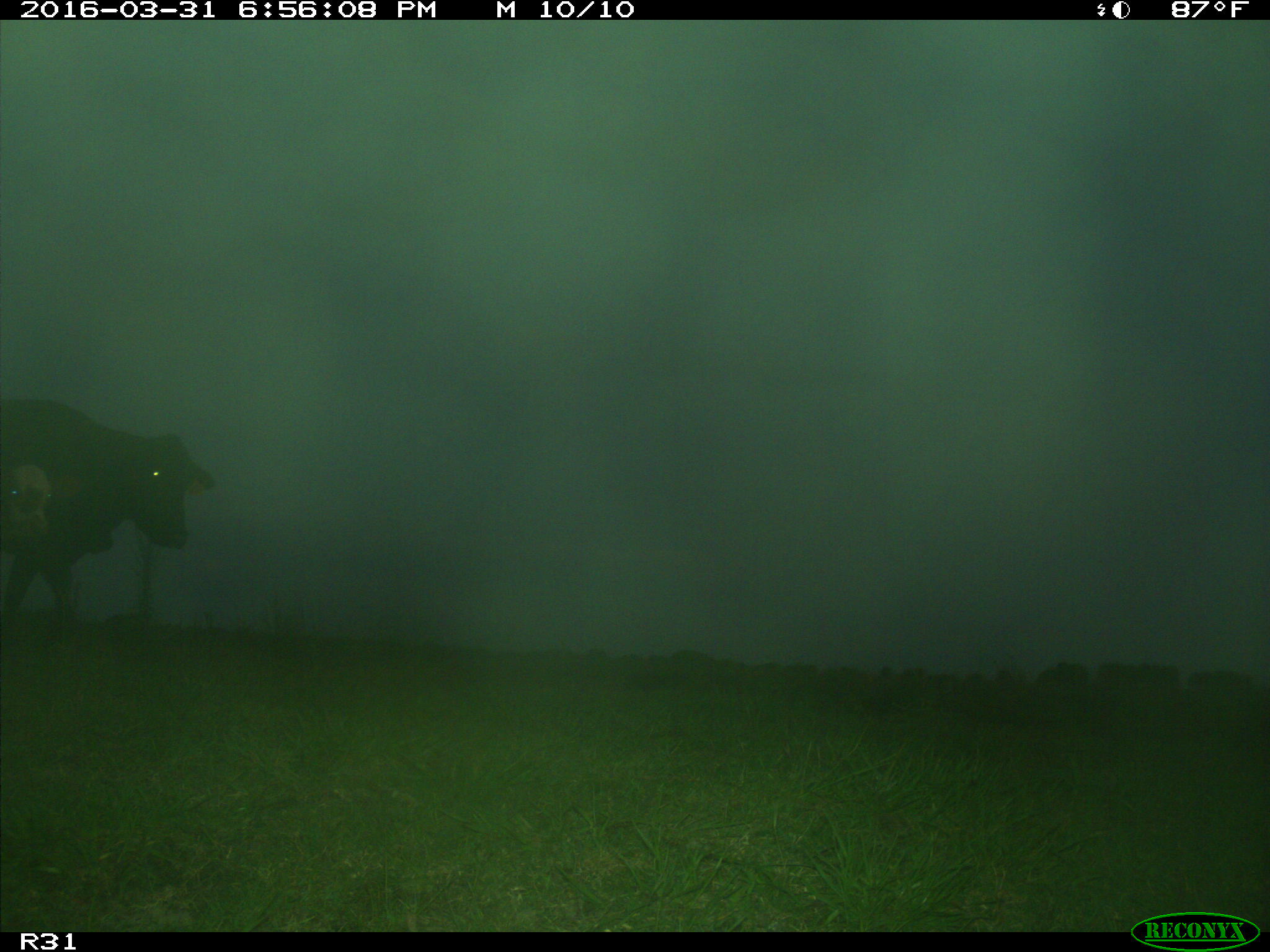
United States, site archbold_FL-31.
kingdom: Animalia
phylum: Chordata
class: Mammalia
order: Artiodactyla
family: Bovidae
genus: Bos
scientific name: Bos taurus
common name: domestic cow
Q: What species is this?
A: Bos taurus (domestic cow).